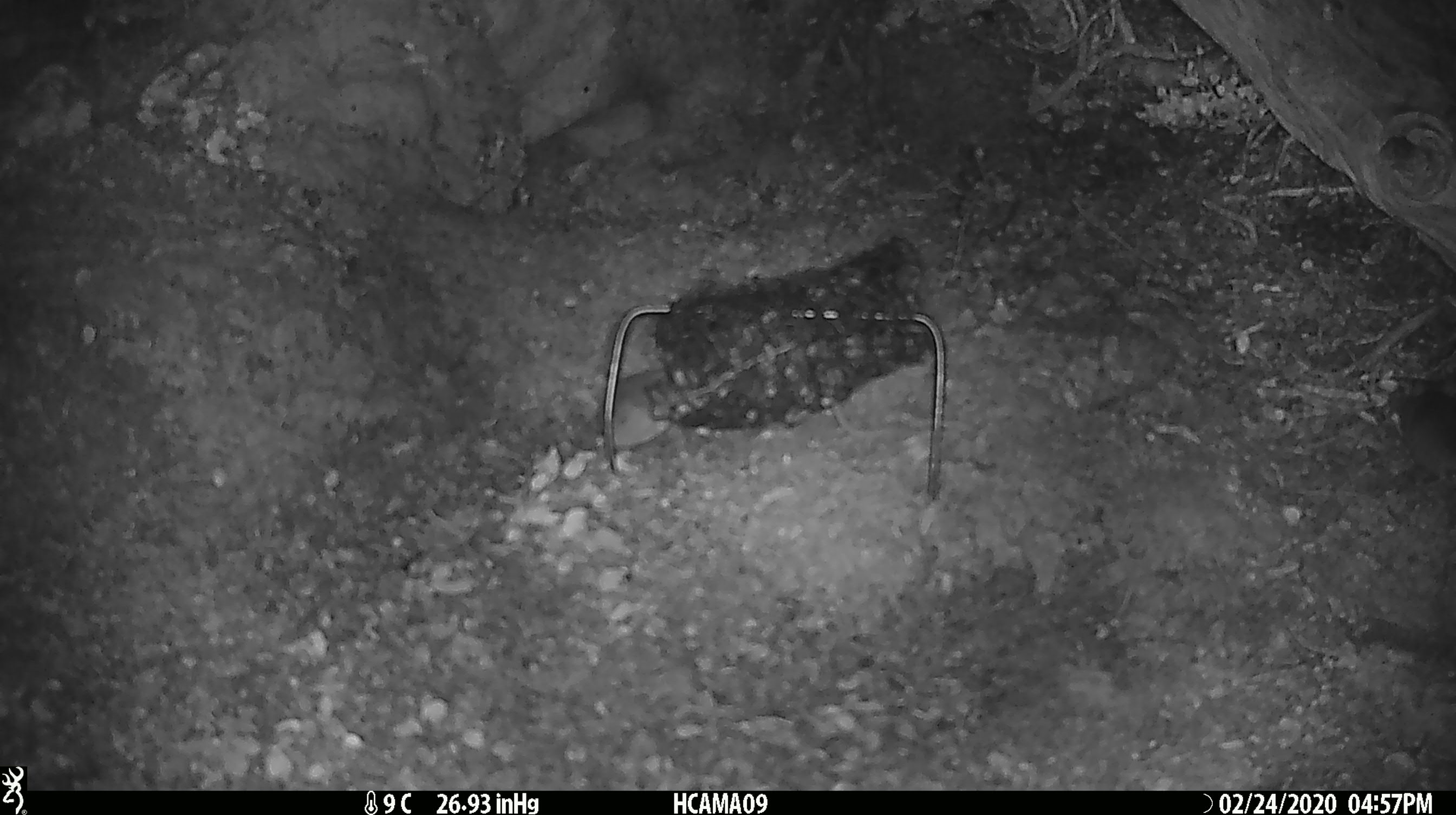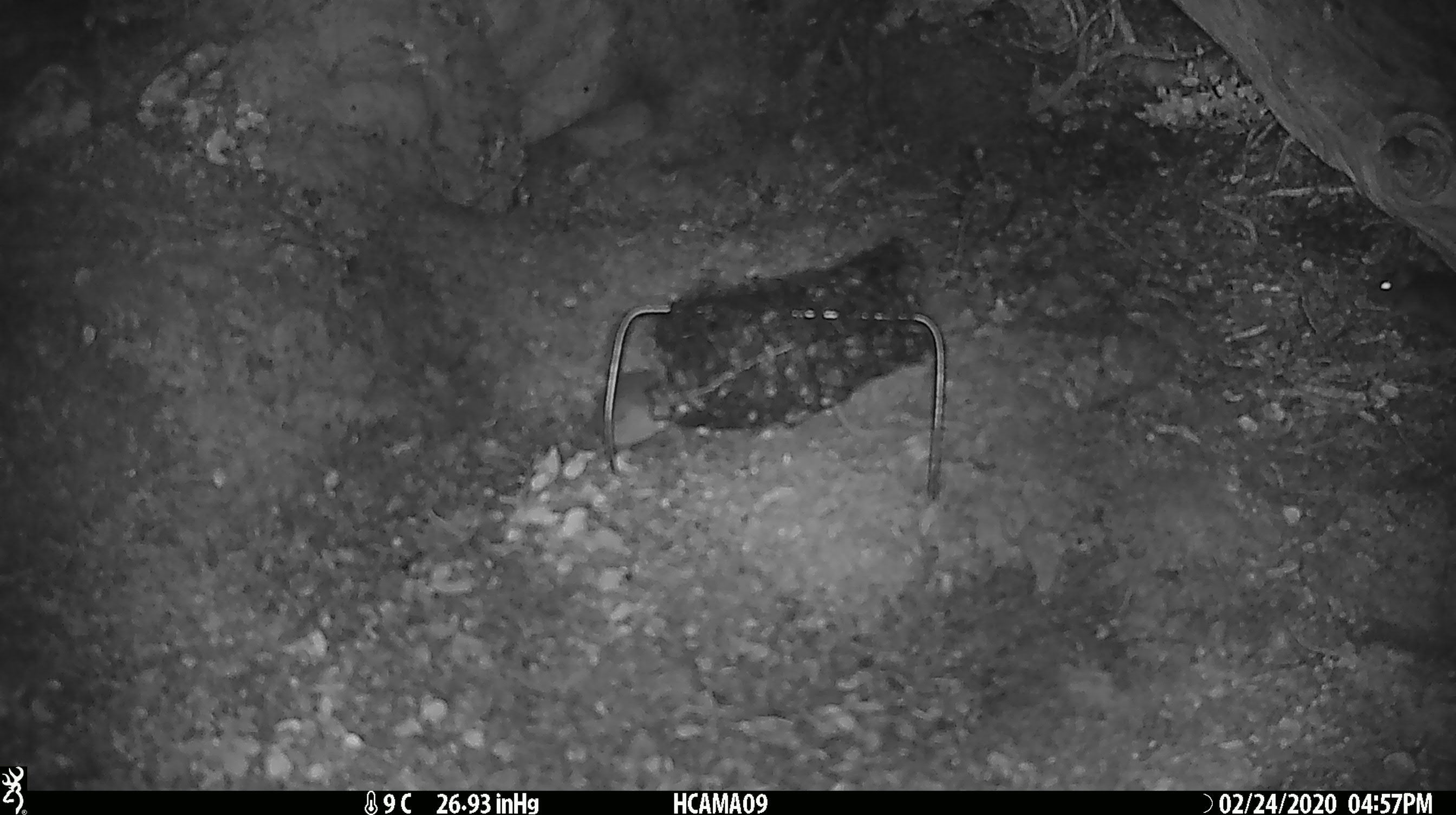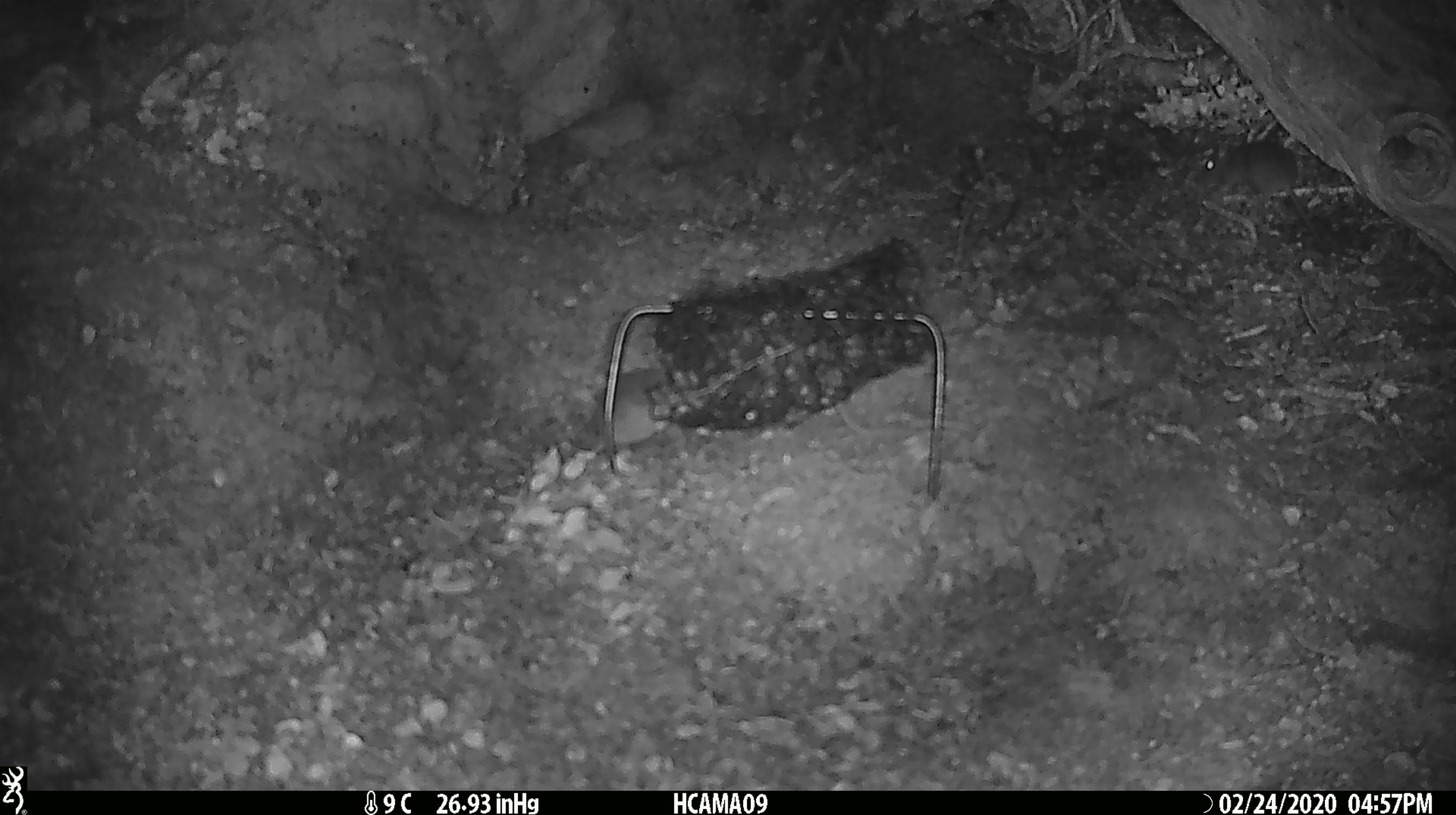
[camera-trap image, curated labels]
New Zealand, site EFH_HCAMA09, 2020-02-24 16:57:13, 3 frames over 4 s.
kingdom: Animalia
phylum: Chordata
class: Mammalia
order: Rodentia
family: Muridae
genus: Mus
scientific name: Mus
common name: mouse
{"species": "mouse (Mus)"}